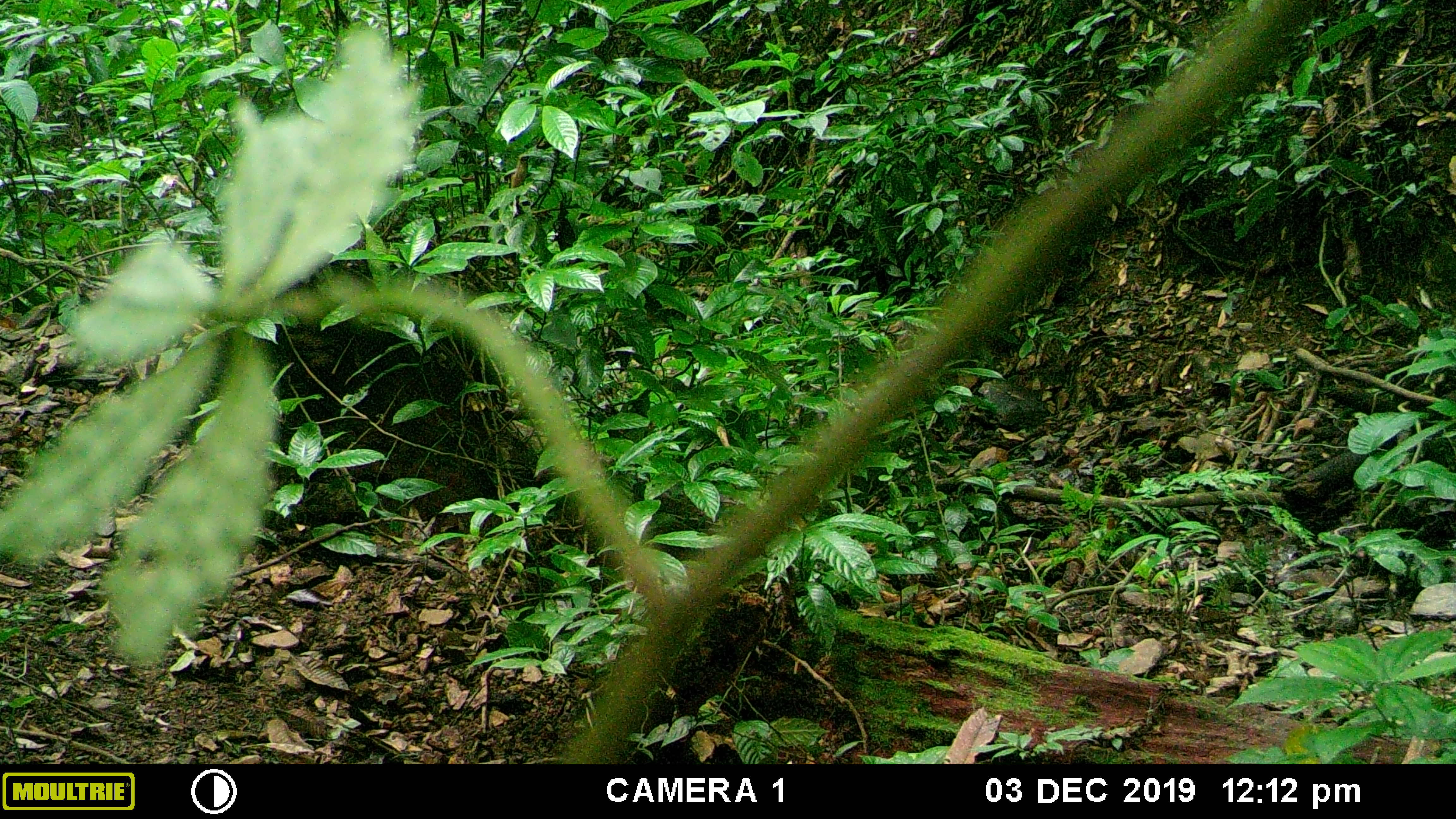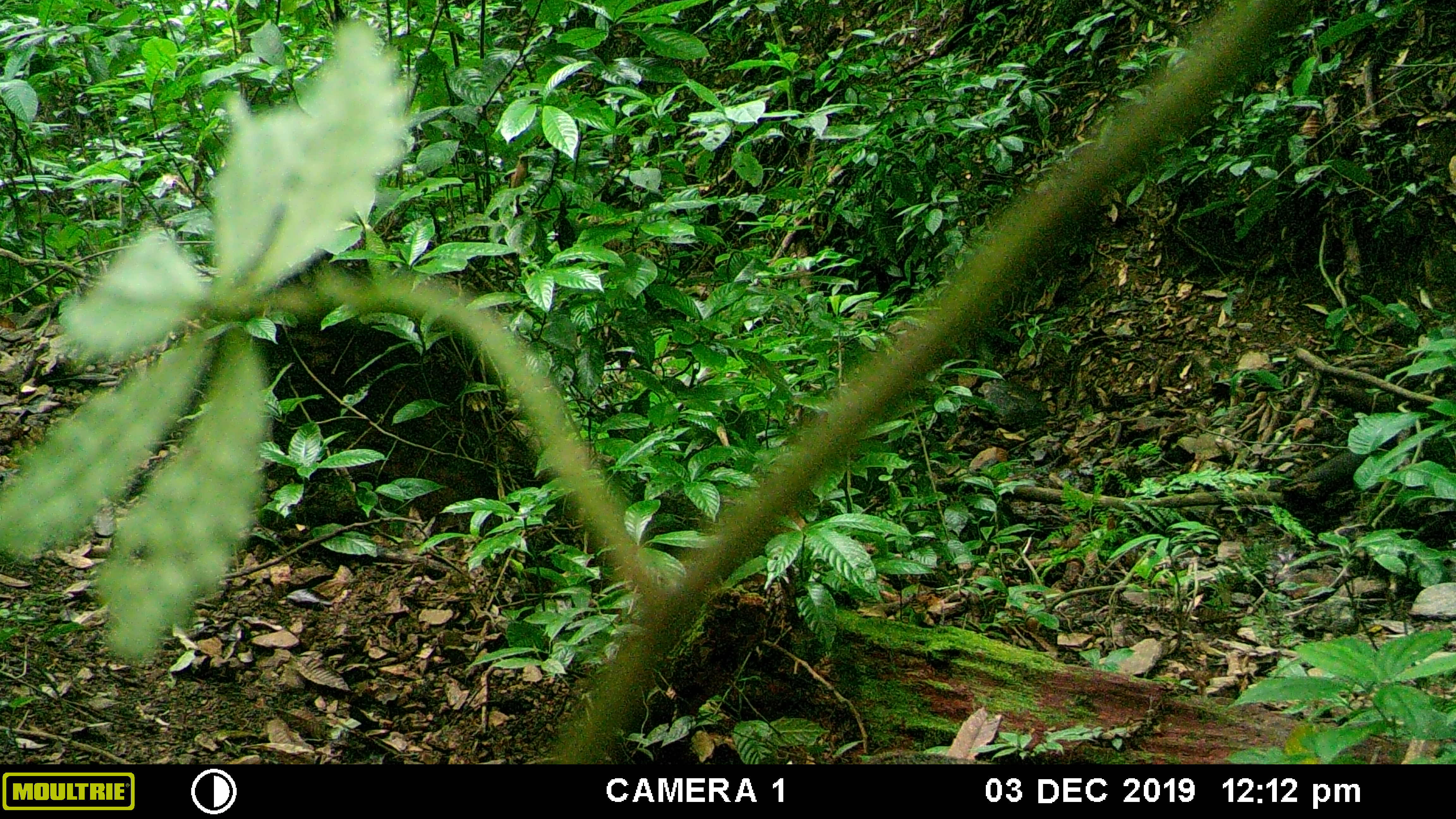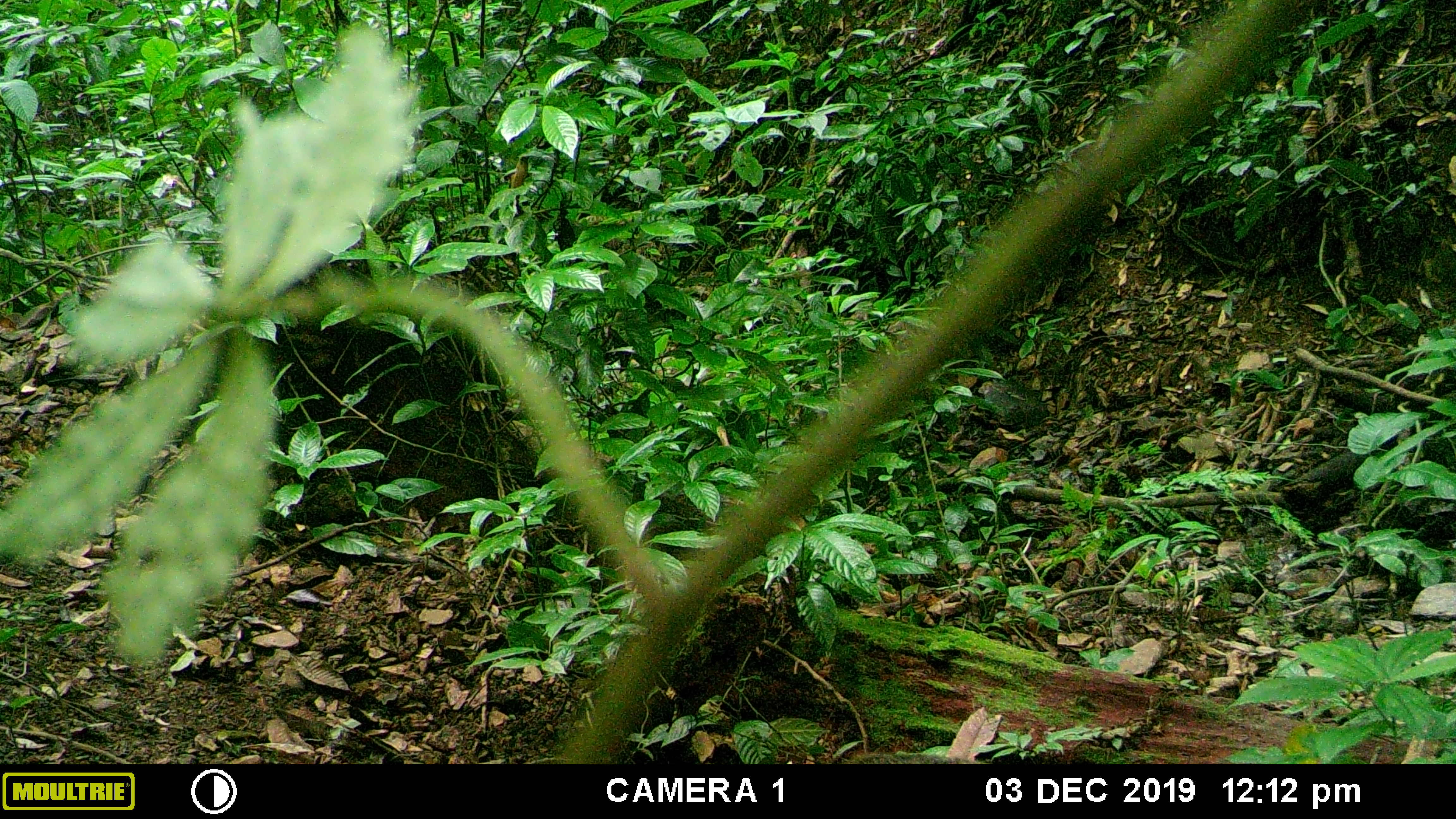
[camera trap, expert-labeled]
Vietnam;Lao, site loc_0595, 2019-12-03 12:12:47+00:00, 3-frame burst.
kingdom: Animalia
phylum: Chordata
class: Mammalia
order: Artiodactyla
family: Suidae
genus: Sus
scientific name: Sus scrofa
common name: eurasian wild pig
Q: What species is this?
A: Eurasian wild pig (Sus scrofa).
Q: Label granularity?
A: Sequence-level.